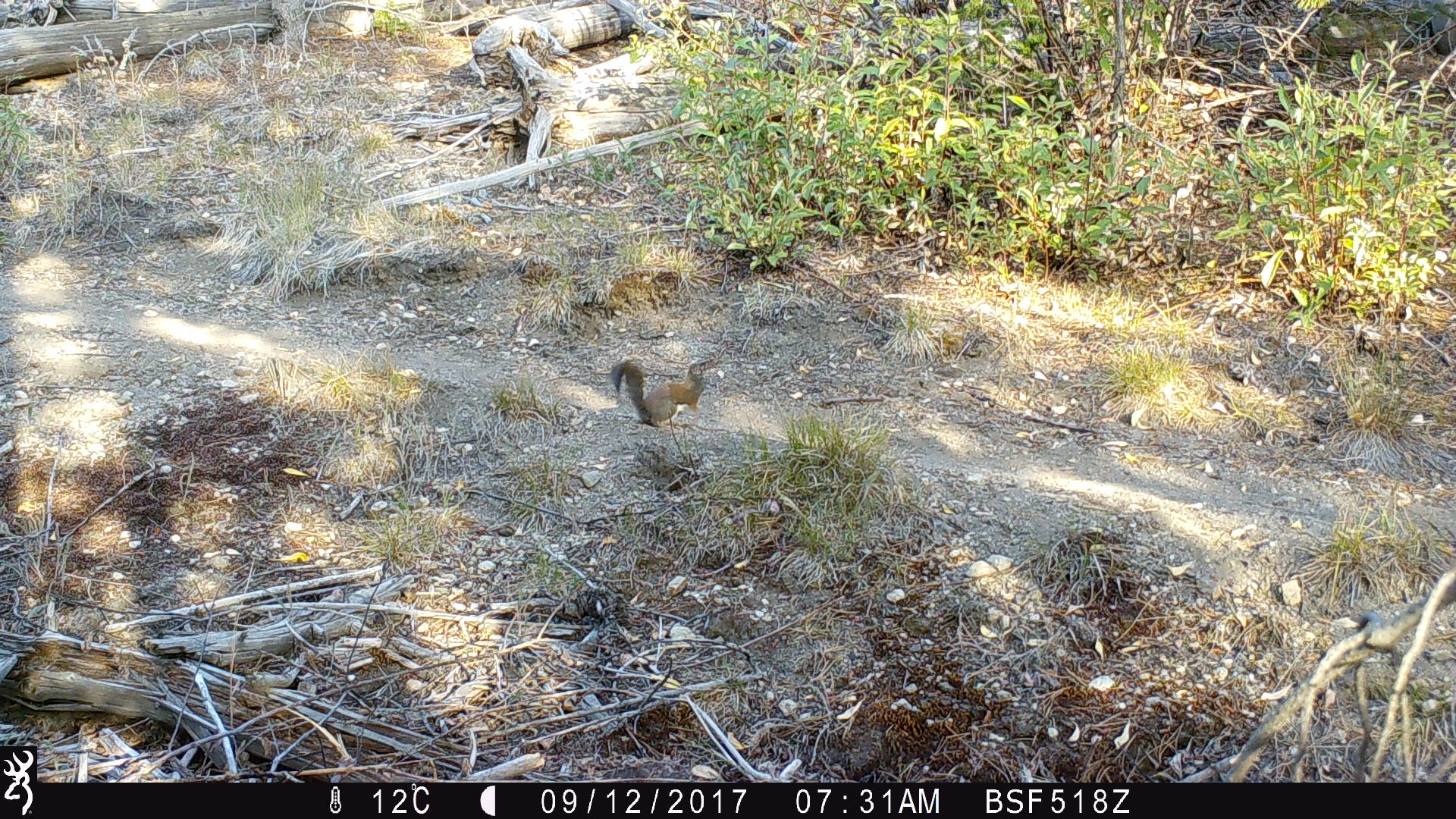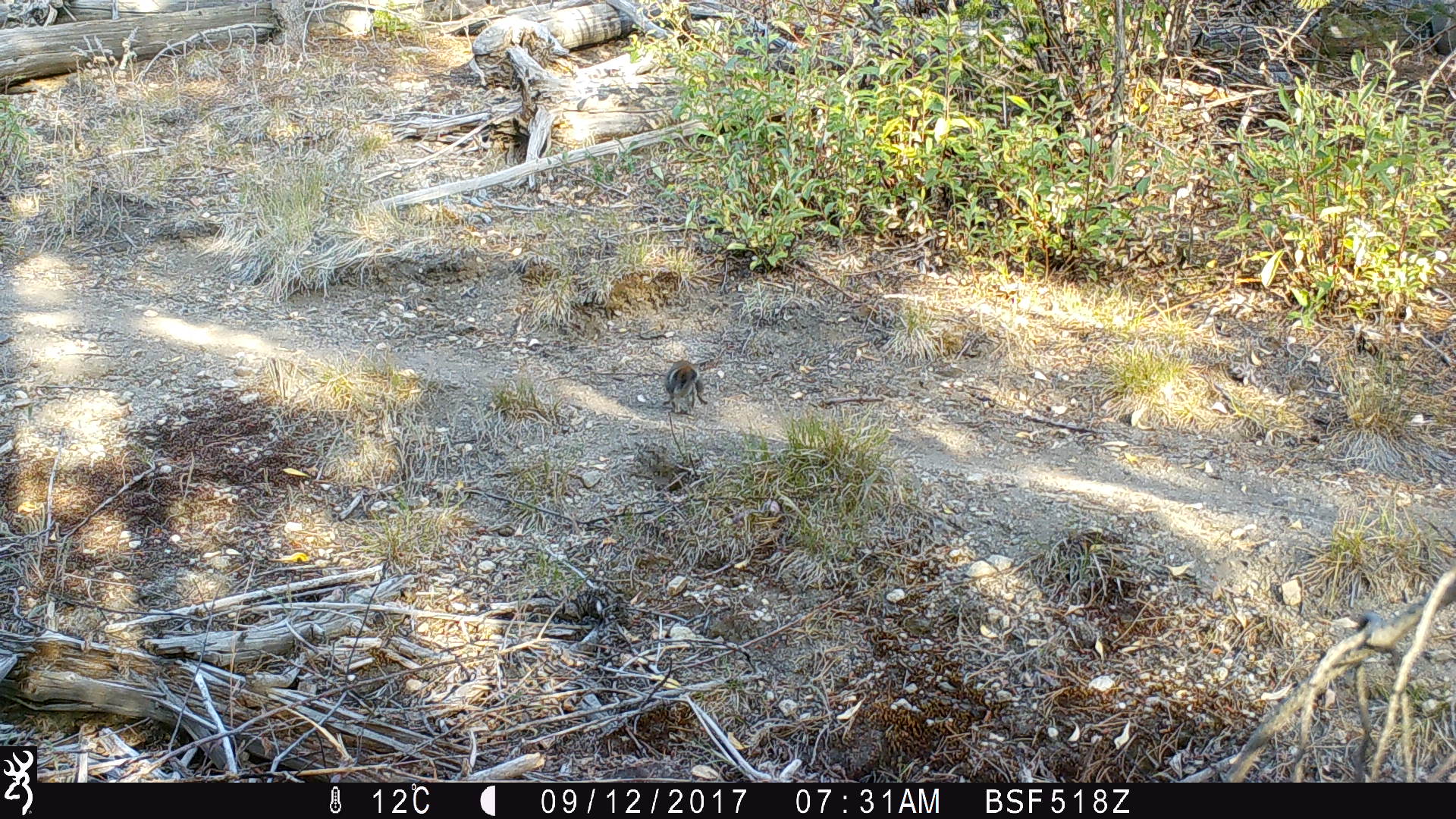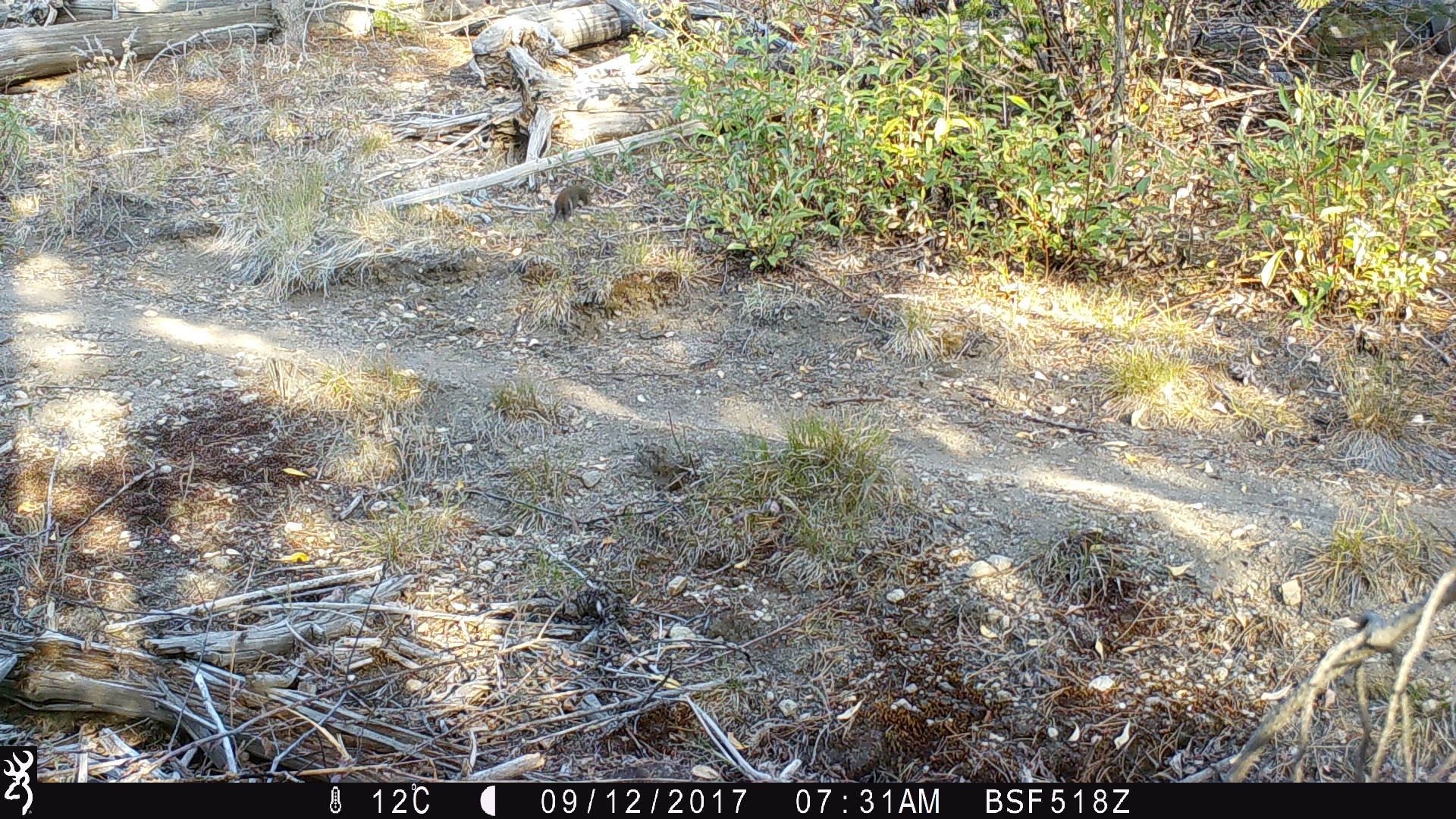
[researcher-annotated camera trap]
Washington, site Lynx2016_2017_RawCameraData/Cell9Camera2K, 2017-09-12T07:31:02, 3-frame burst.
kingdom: Animalia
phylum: Chordata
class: Mammalia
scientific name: Mammalia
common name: small mammal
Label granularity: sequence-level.